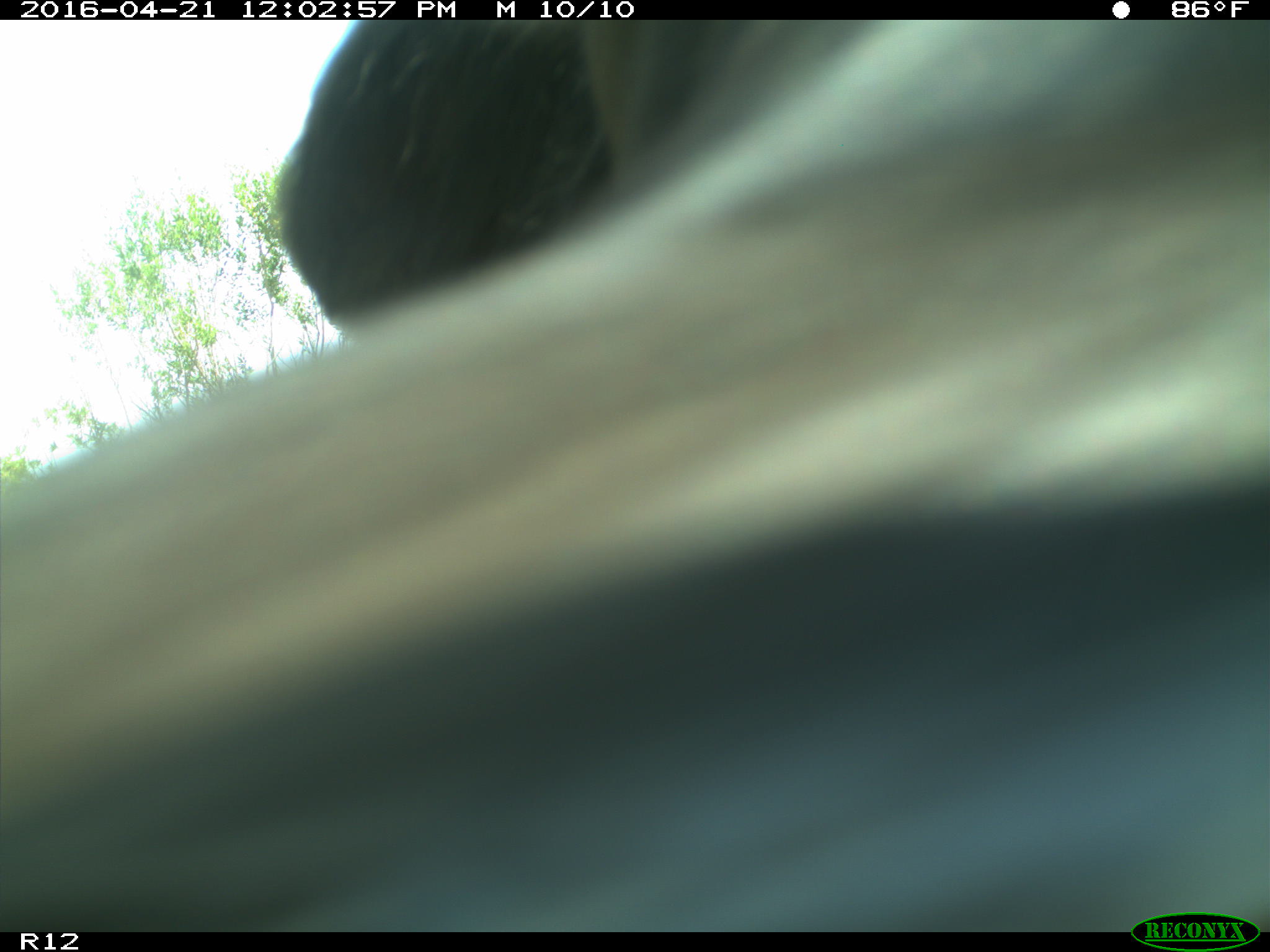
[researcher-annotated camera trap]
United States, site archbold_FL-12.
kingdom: Animalia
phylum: Chordata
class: Mammalia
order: Artiodactyla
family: Bovidae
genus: Bos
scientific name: Bos taurus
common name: domestic cow